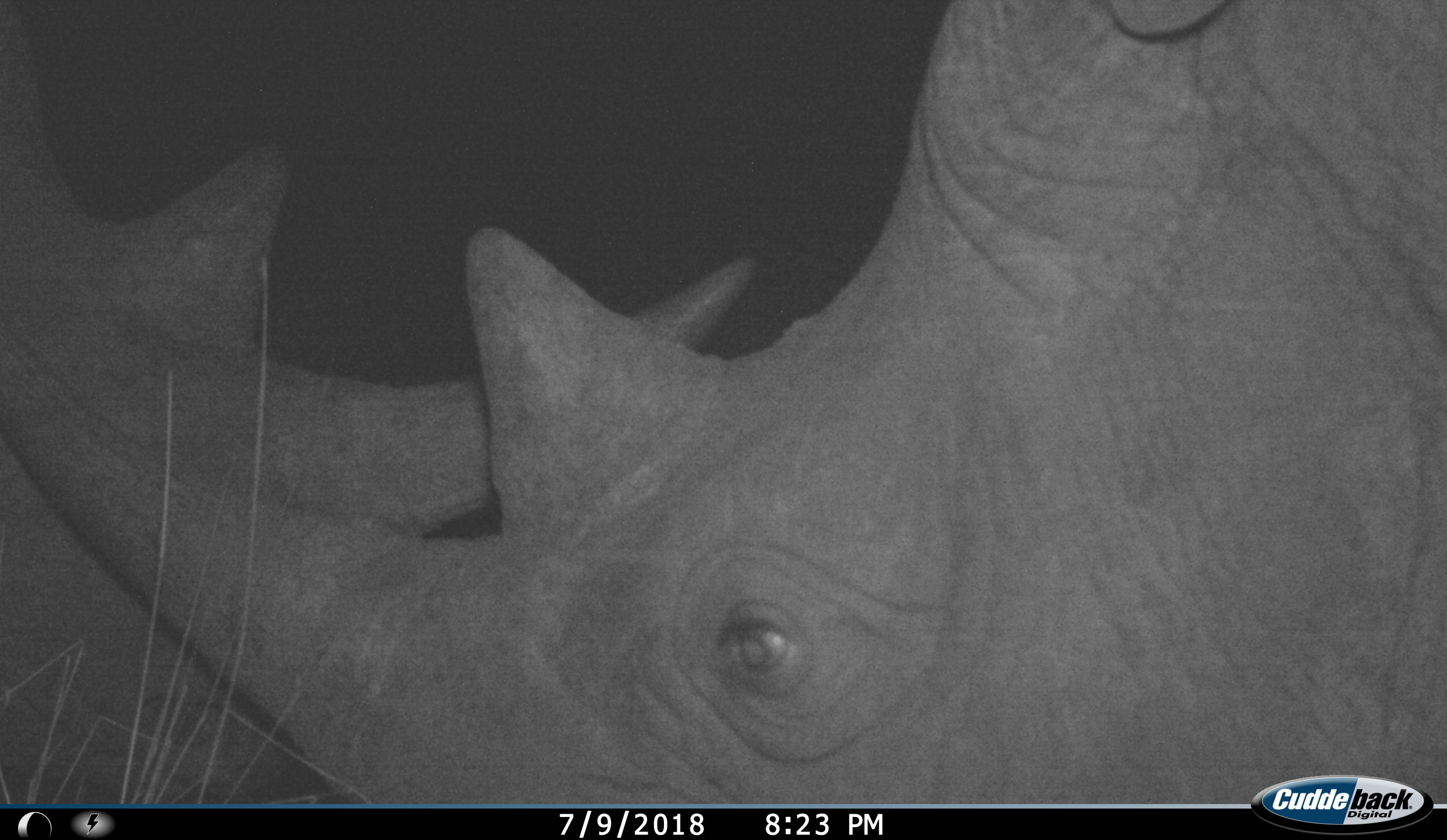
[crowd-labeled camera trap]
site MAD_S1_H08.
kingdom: Animalia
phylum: Chordata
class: Mammalia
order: Perissodactyla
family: Rhinocerotidae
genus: Ceratotherium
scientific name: Ceratotherium simum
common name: white rhinoceros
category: rhinoceroswhite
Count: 2.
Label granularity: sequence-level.